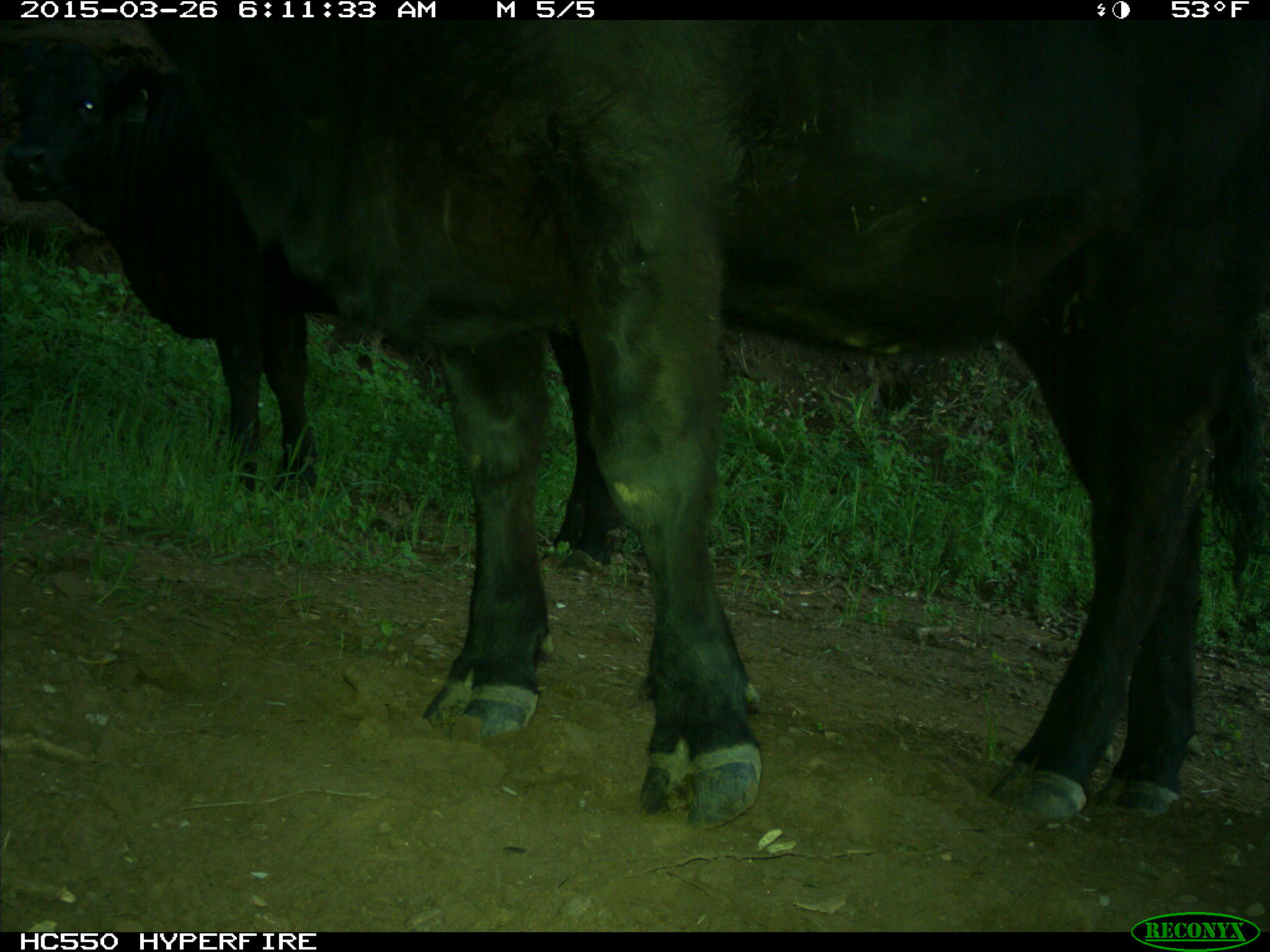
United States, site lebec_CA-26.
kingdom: Animalia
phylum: Chordata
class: Mammalia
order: Artiodactyla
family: Bovidae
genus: Bos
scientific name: Bos taurus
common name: domestic cow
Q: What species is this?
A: Bos taurus (domestic cow).